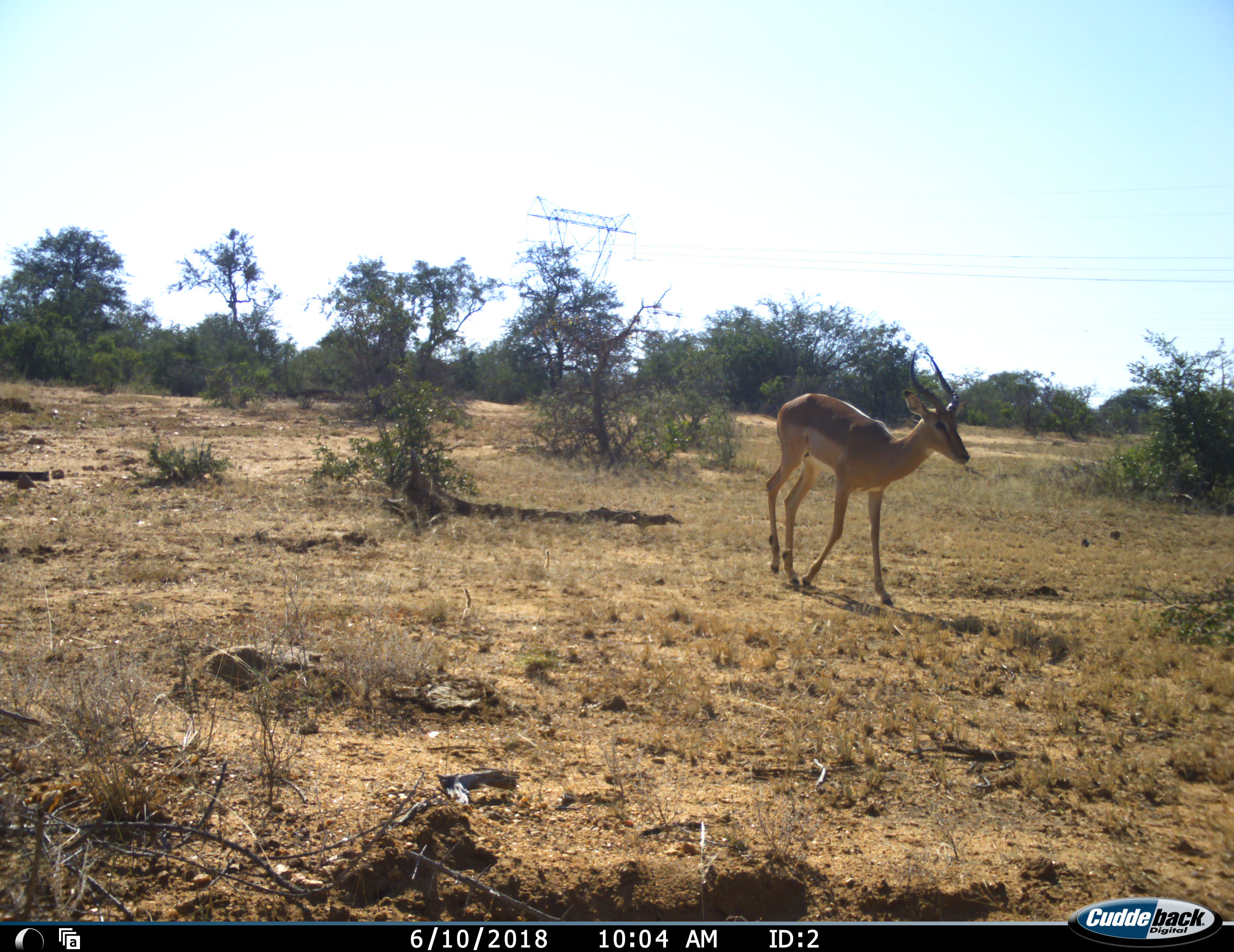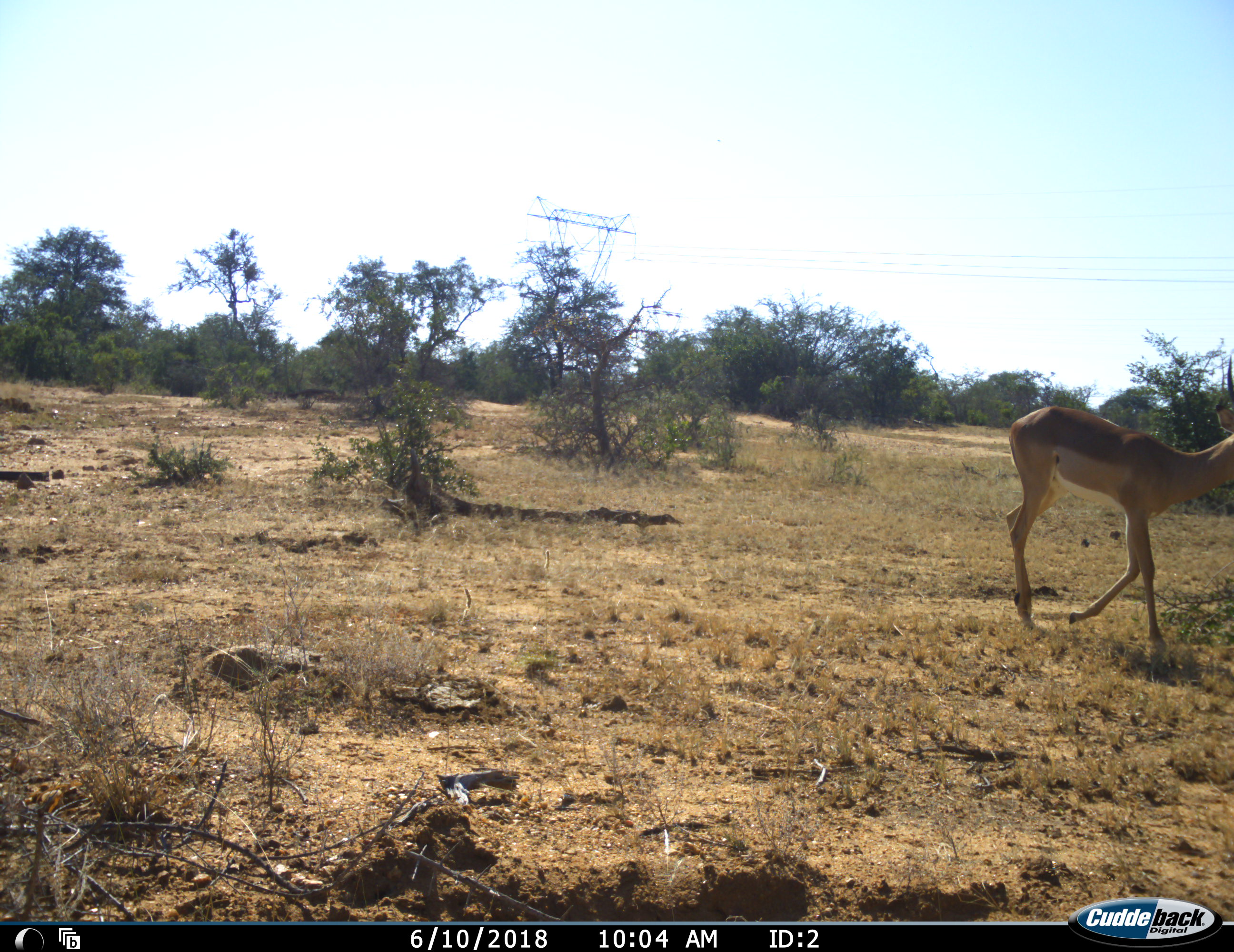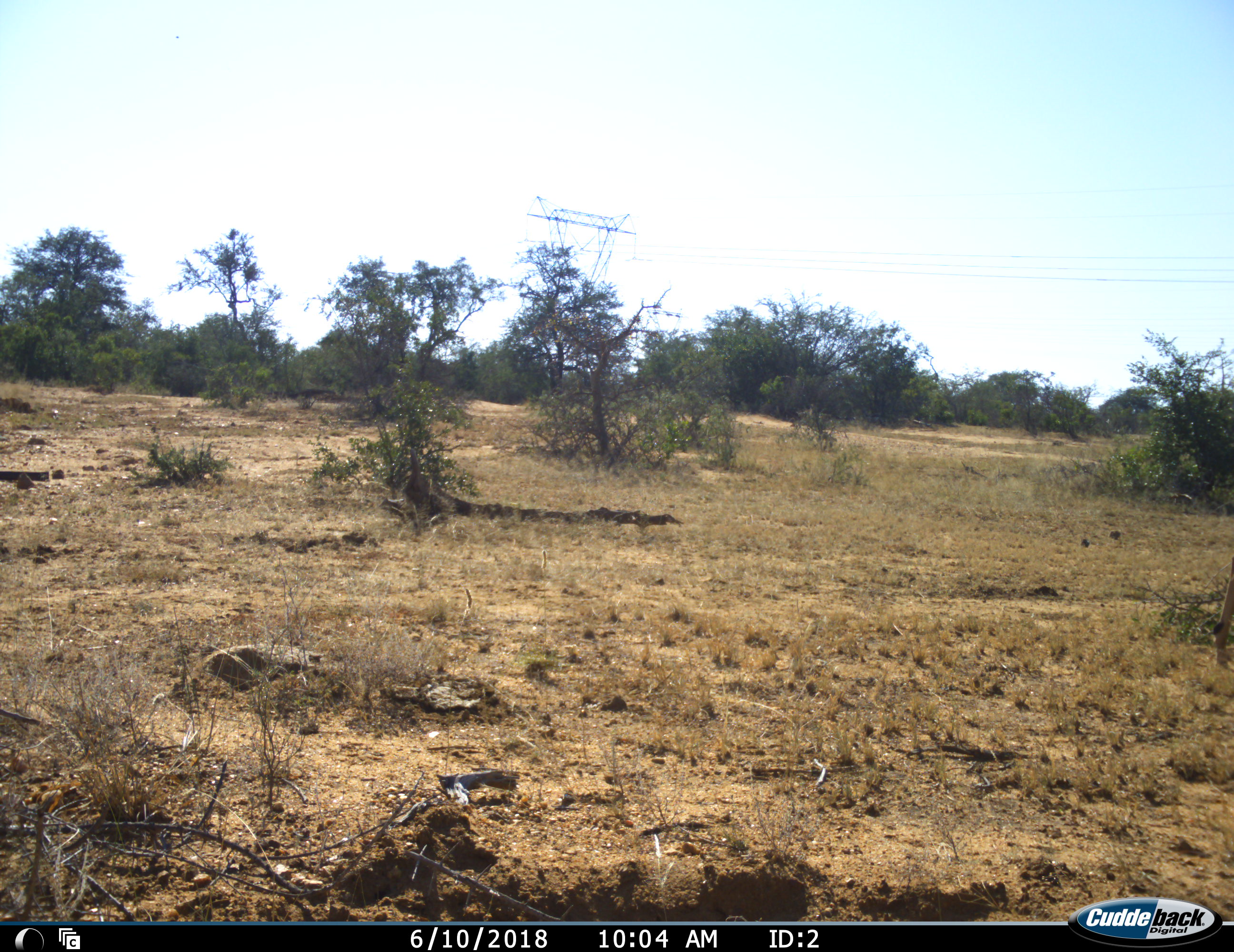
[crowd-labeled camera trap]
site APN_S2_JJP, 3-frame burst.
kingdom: Animalia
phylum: Chordata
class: Mammalia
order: Artiodactyla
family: Bovidae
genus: Aepyceros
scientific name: Aepyceros melampus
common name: impala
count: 1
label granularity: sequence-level